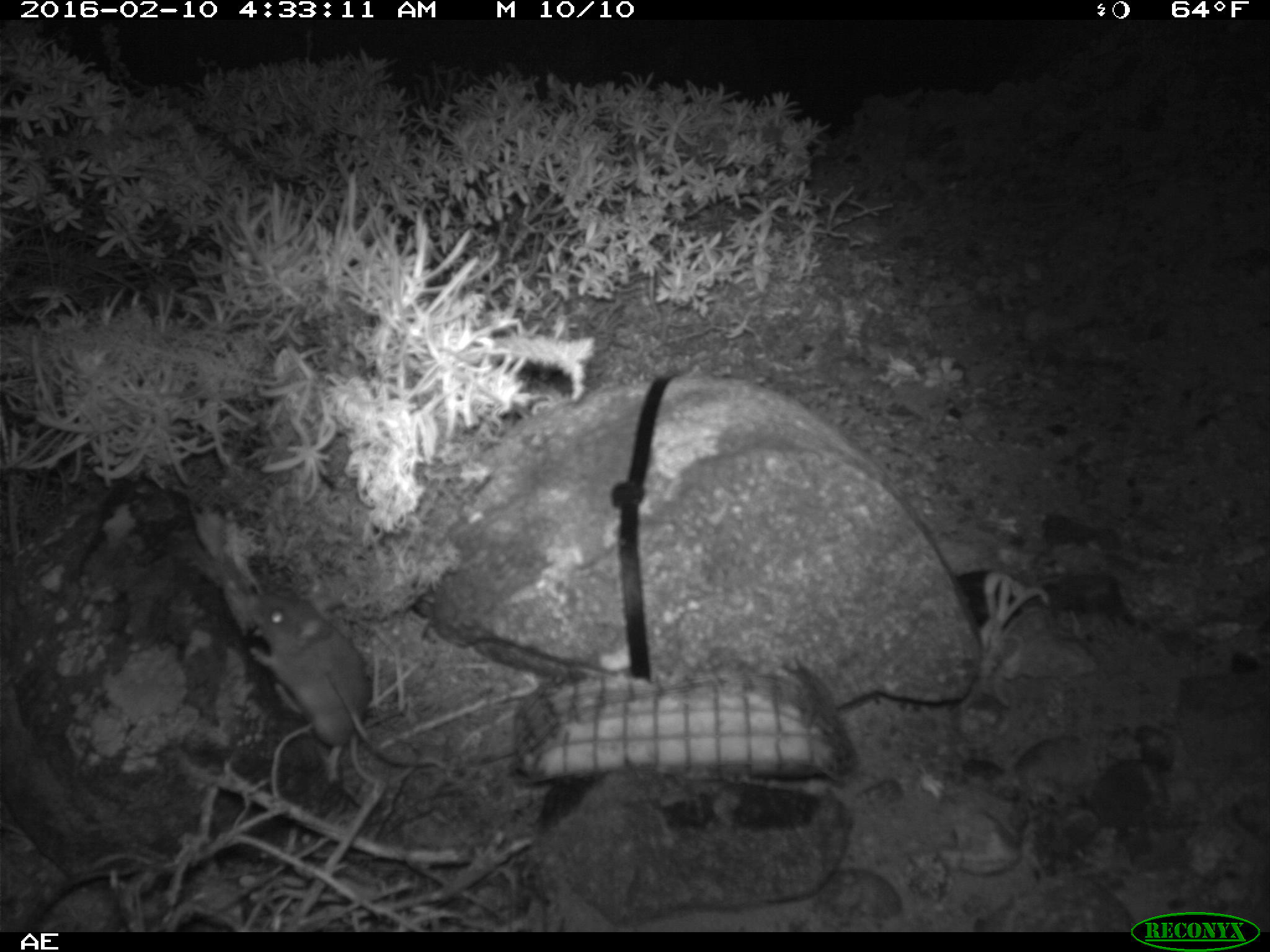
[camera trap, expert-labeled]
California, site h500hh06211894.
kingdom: Animalia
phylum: Chordata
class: Mammalia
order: Rodentia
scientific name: Rodentia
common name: rodent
Rodent (Rodentia).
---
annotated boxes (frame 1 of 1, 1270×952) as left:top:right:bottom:
rodent: 248:592:414:784